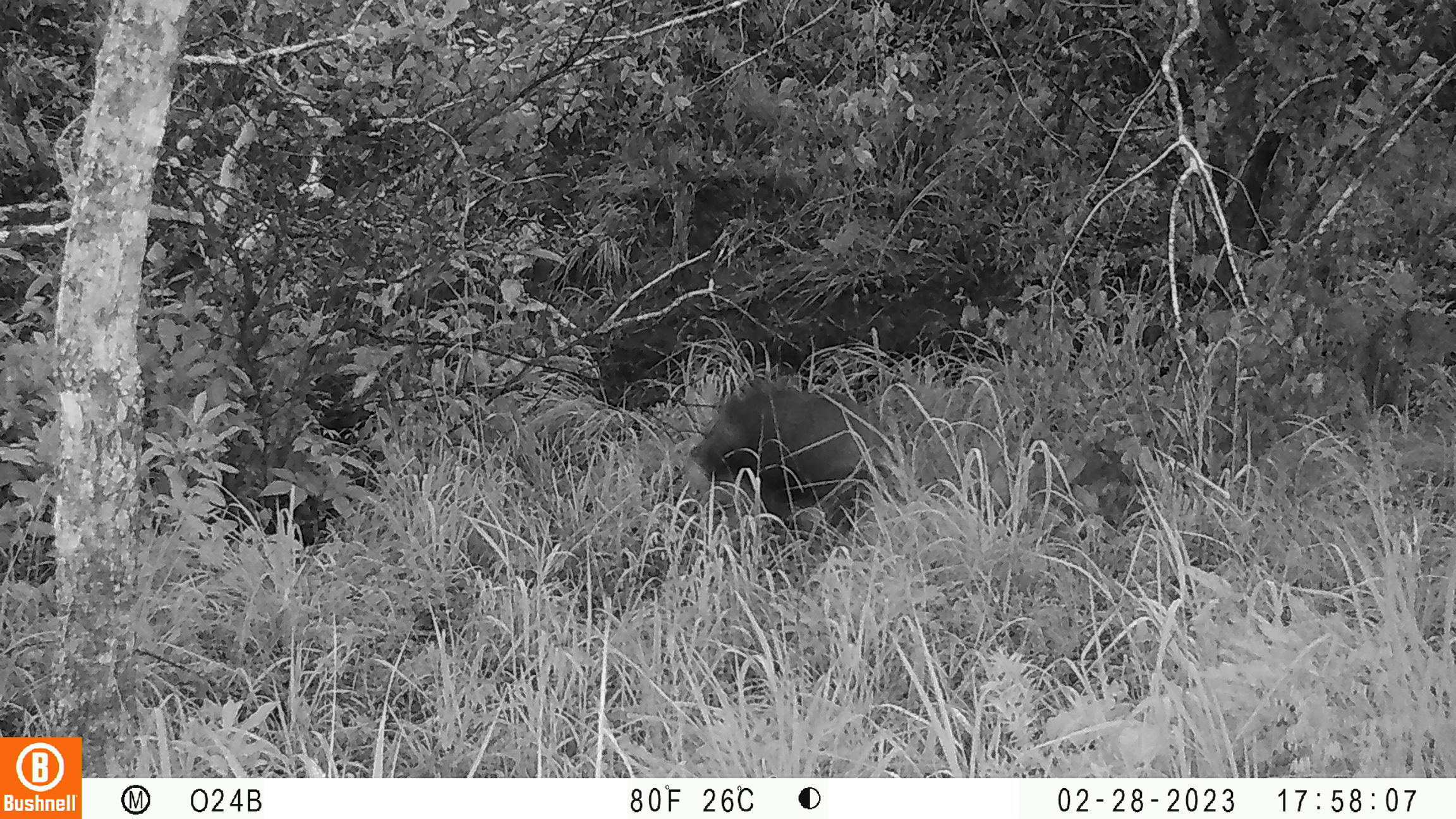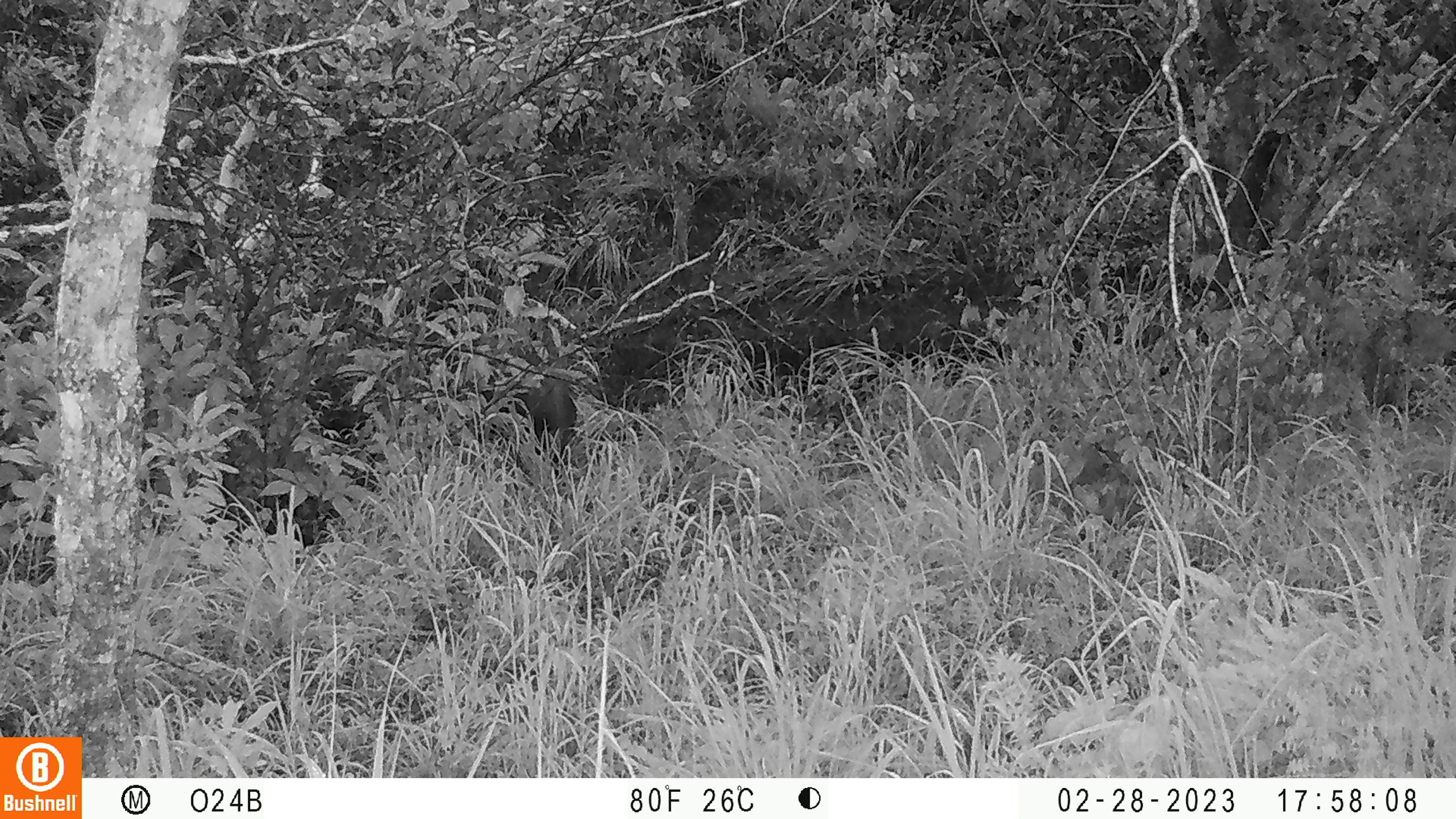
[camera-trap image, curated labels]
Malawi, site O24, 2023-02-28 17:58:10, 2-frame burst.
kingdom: Animalia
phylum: Chordata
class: Mammalia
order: Artiodactyla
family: Suidae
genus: Potamochoerus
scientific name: Potamochoerus larvatus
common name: bushpig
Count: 1.